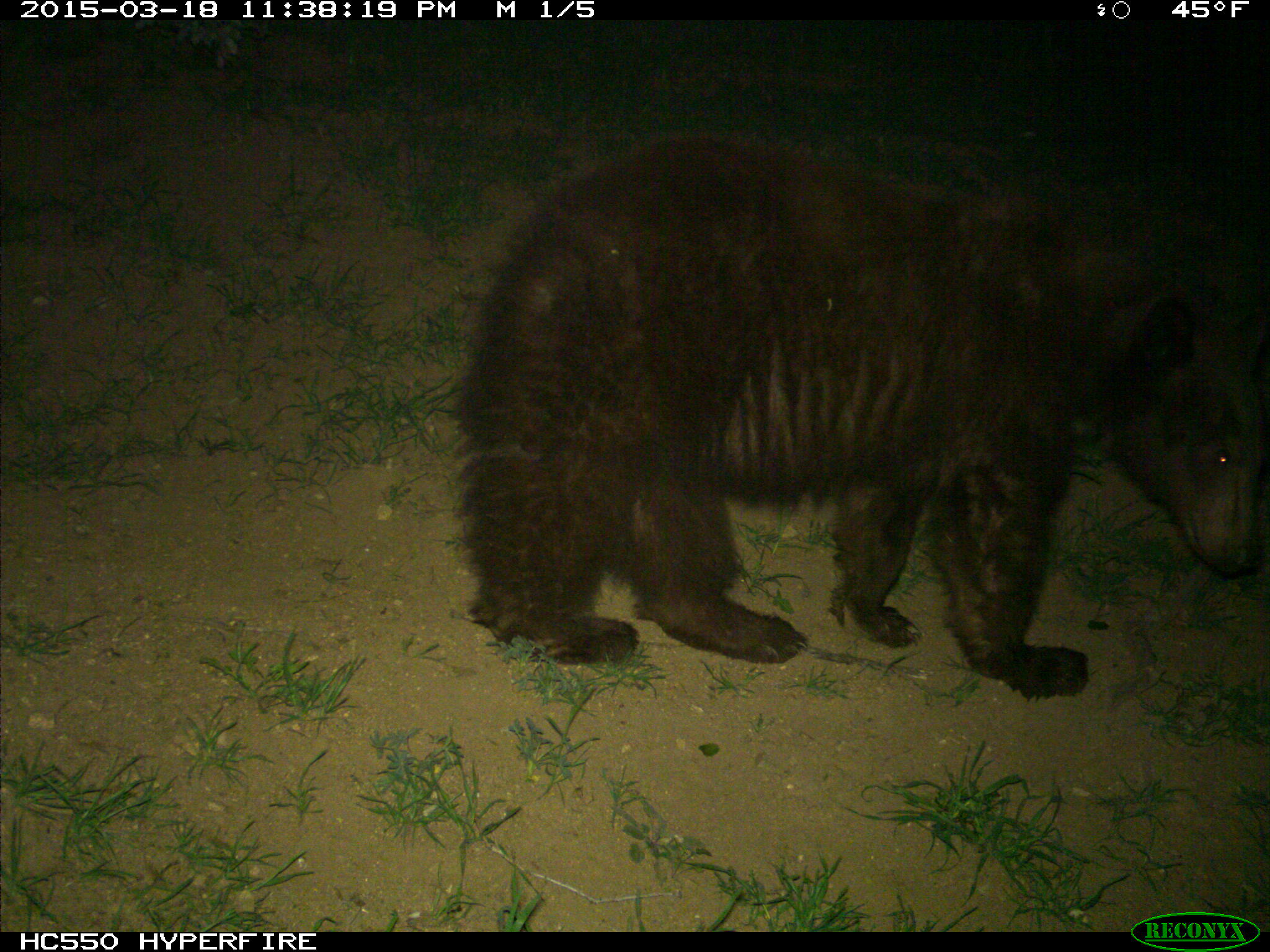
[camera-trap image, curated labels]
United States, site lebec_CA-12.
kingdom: Animalia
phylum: Chordata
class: Mammalia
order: Carnivora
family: Ursidae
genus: Ursus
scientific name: Ursus americanus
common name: american black bear